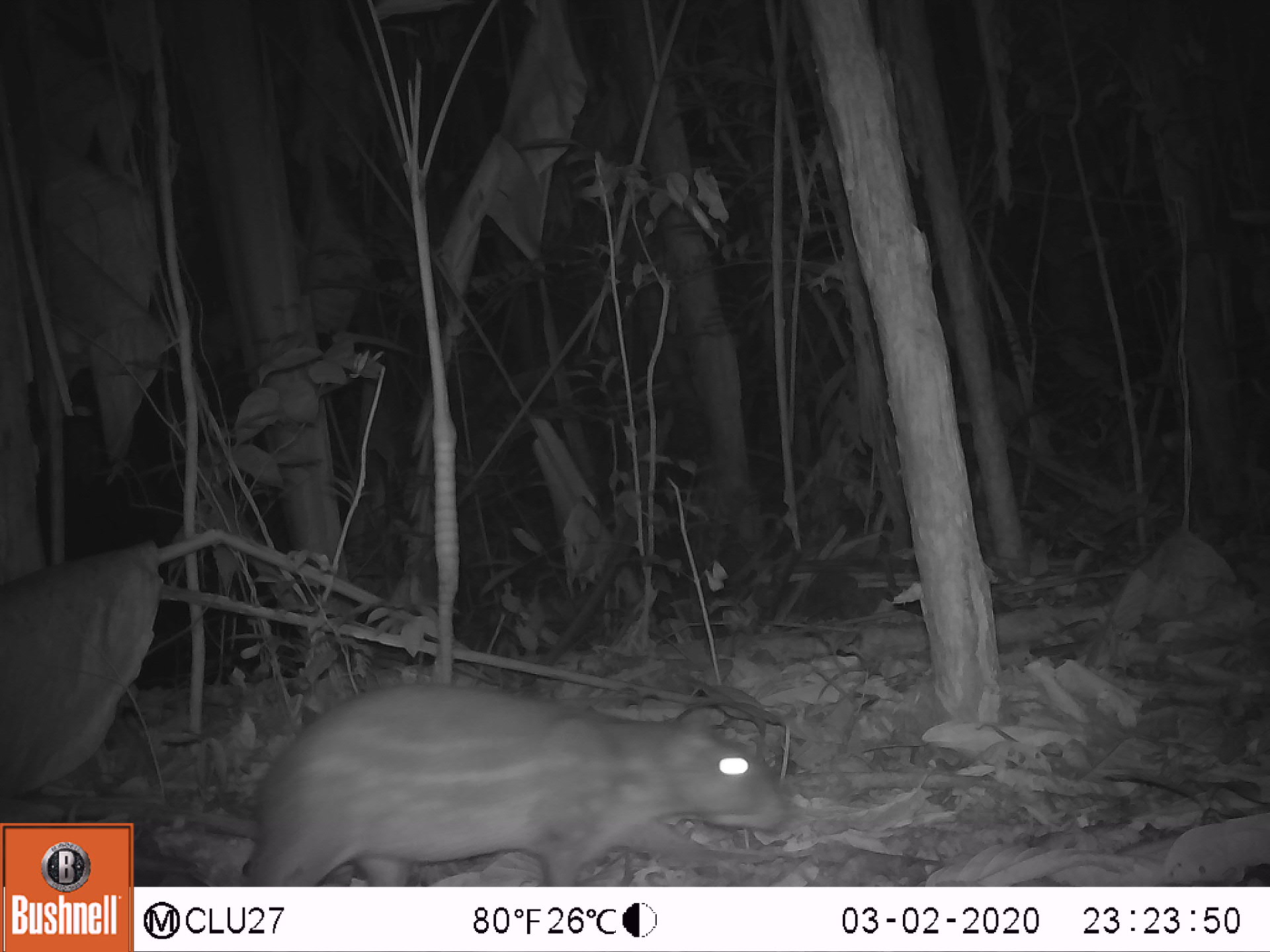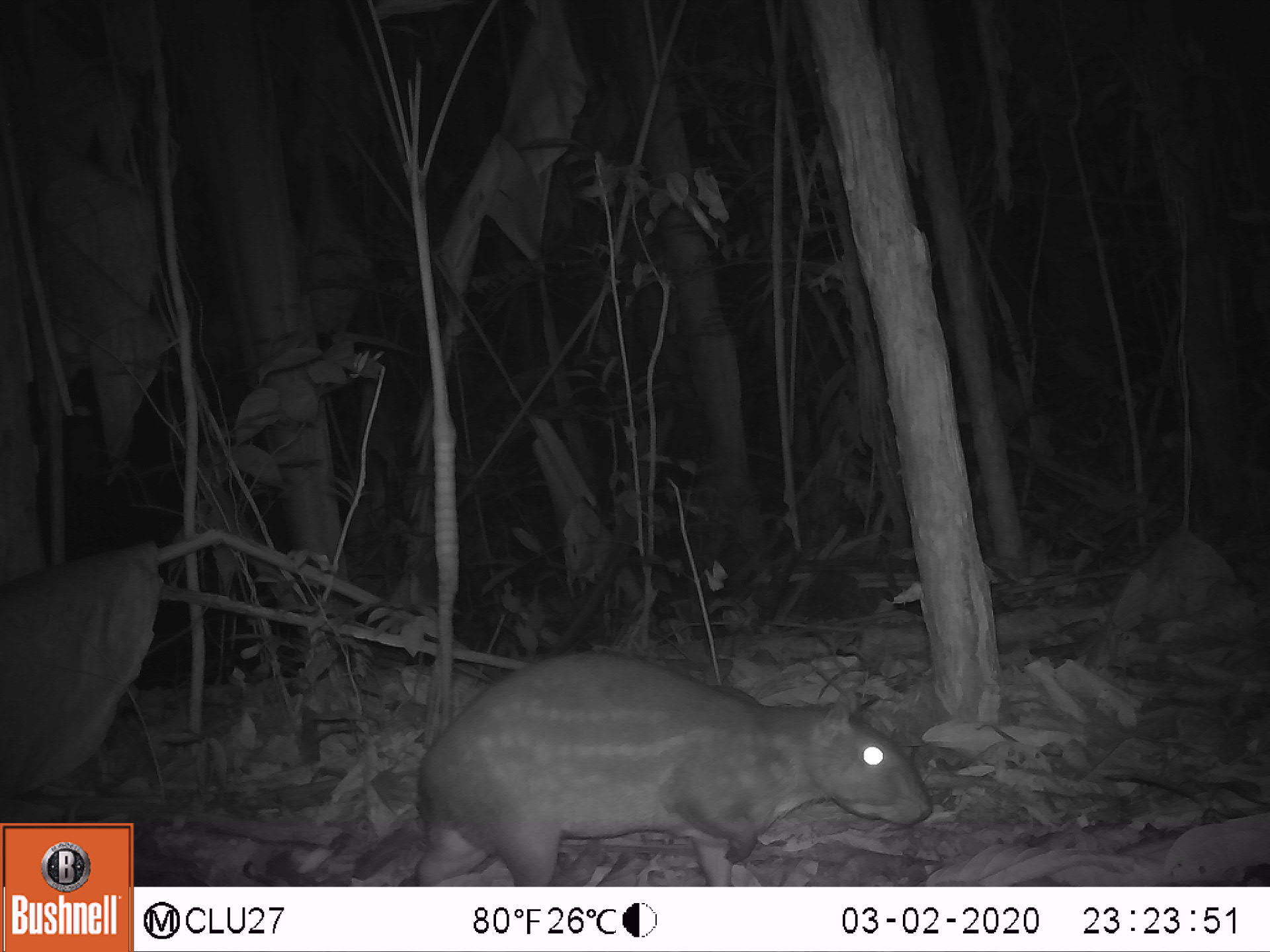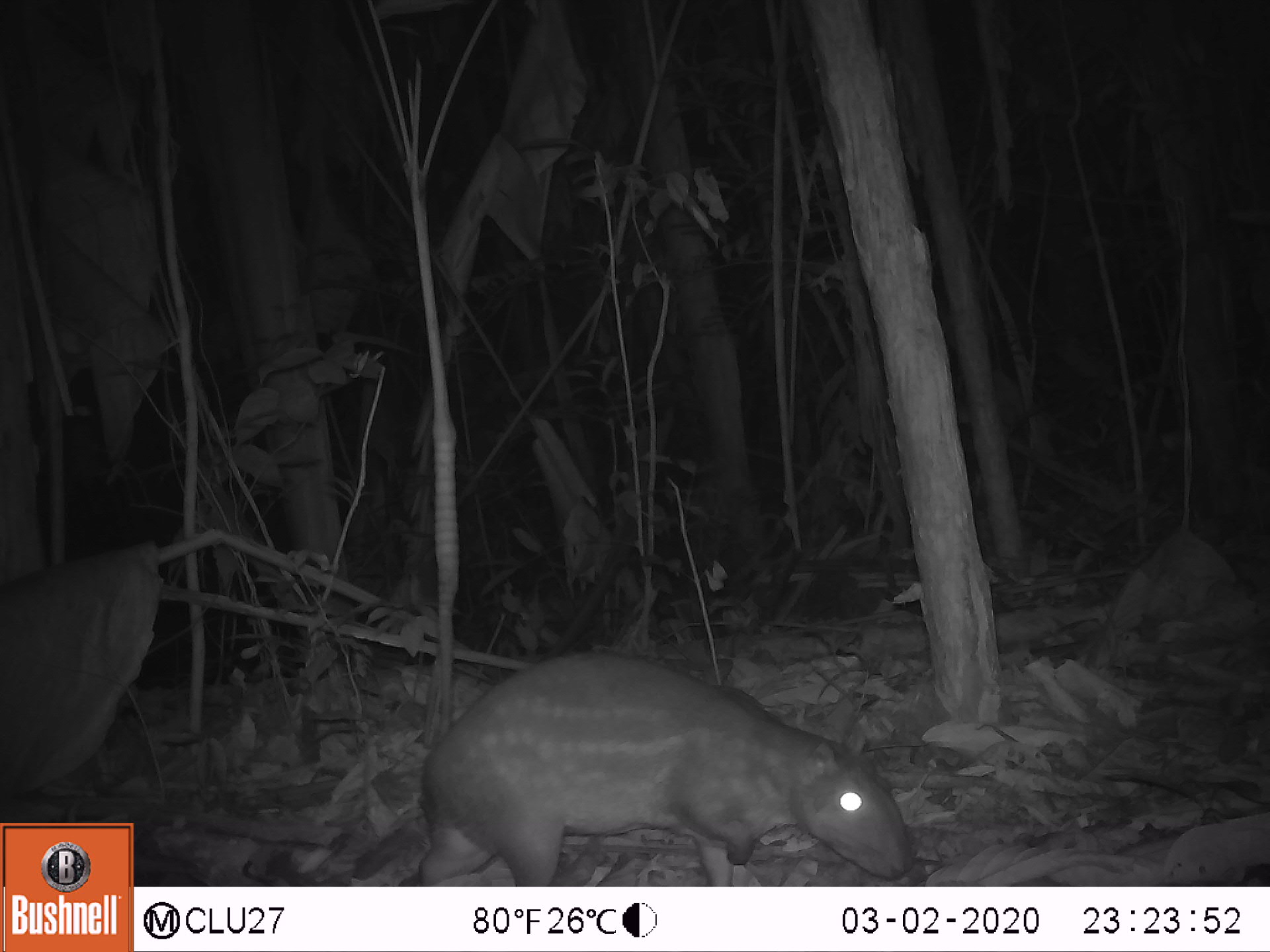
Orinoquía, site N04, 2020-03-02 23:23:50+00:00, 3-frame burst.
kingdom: Animalia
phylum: Chordata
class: Mammalia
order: Rodentia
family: Cuniculidae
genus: Cuniculus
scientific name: Cuniculus paca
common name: spotted paca